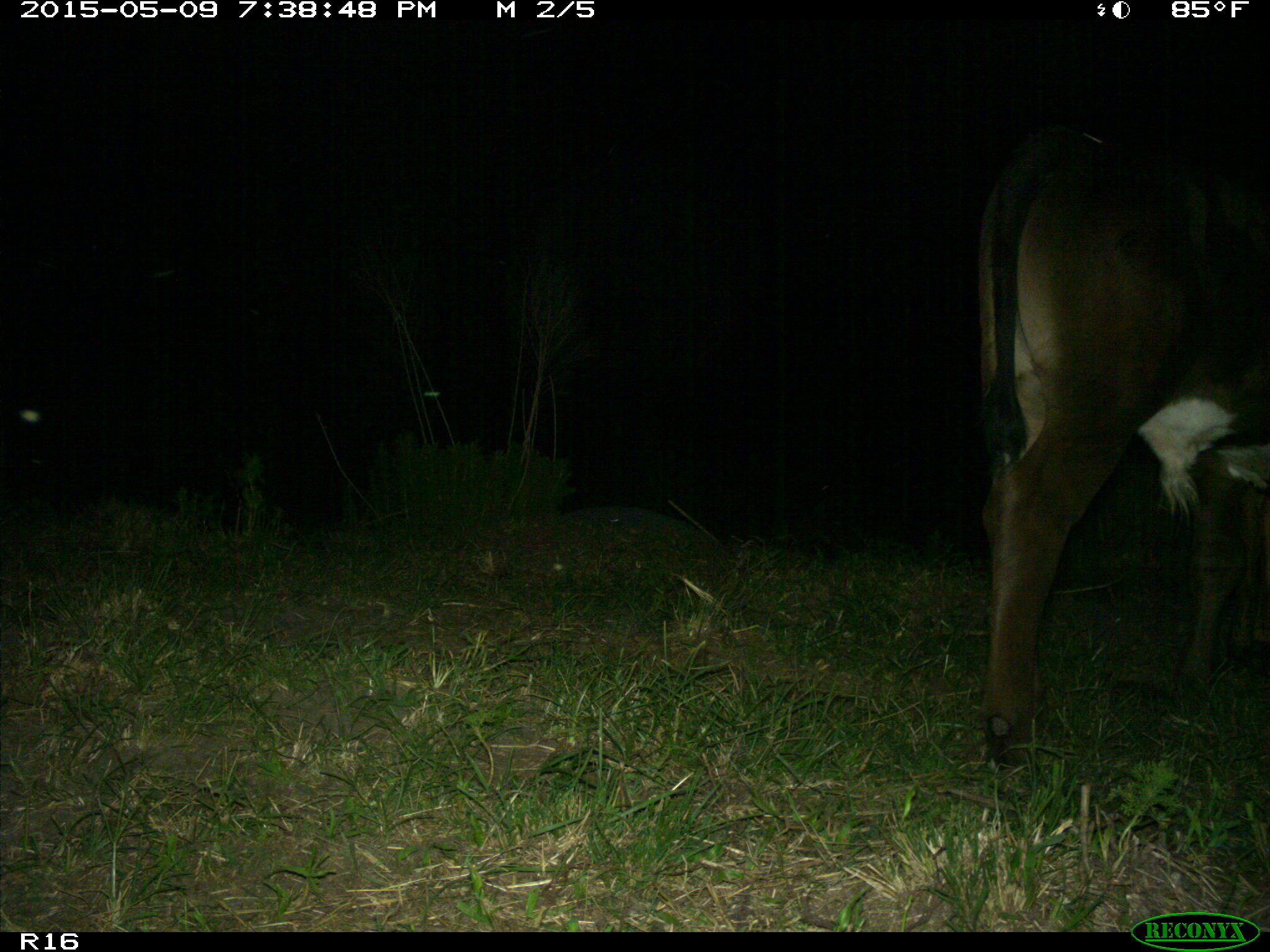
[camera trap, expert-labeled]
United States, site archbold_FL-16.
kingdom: Animalia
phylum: Chordata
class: Mammalia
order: Artiodactyla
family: Bovidae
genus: Bos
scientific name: Bos taurus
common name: domestic cow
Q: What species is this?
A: Bos taurus (domestic cow).